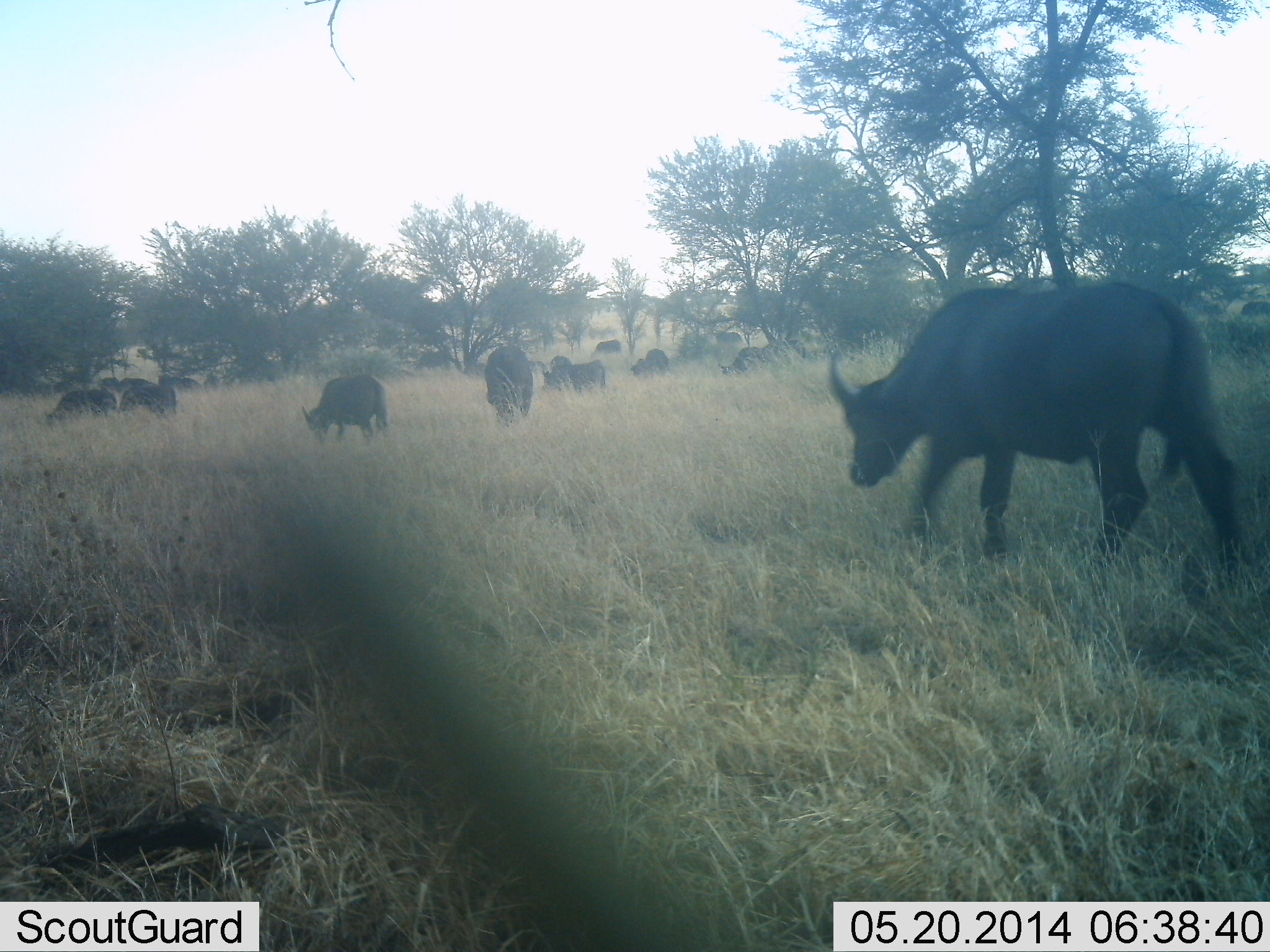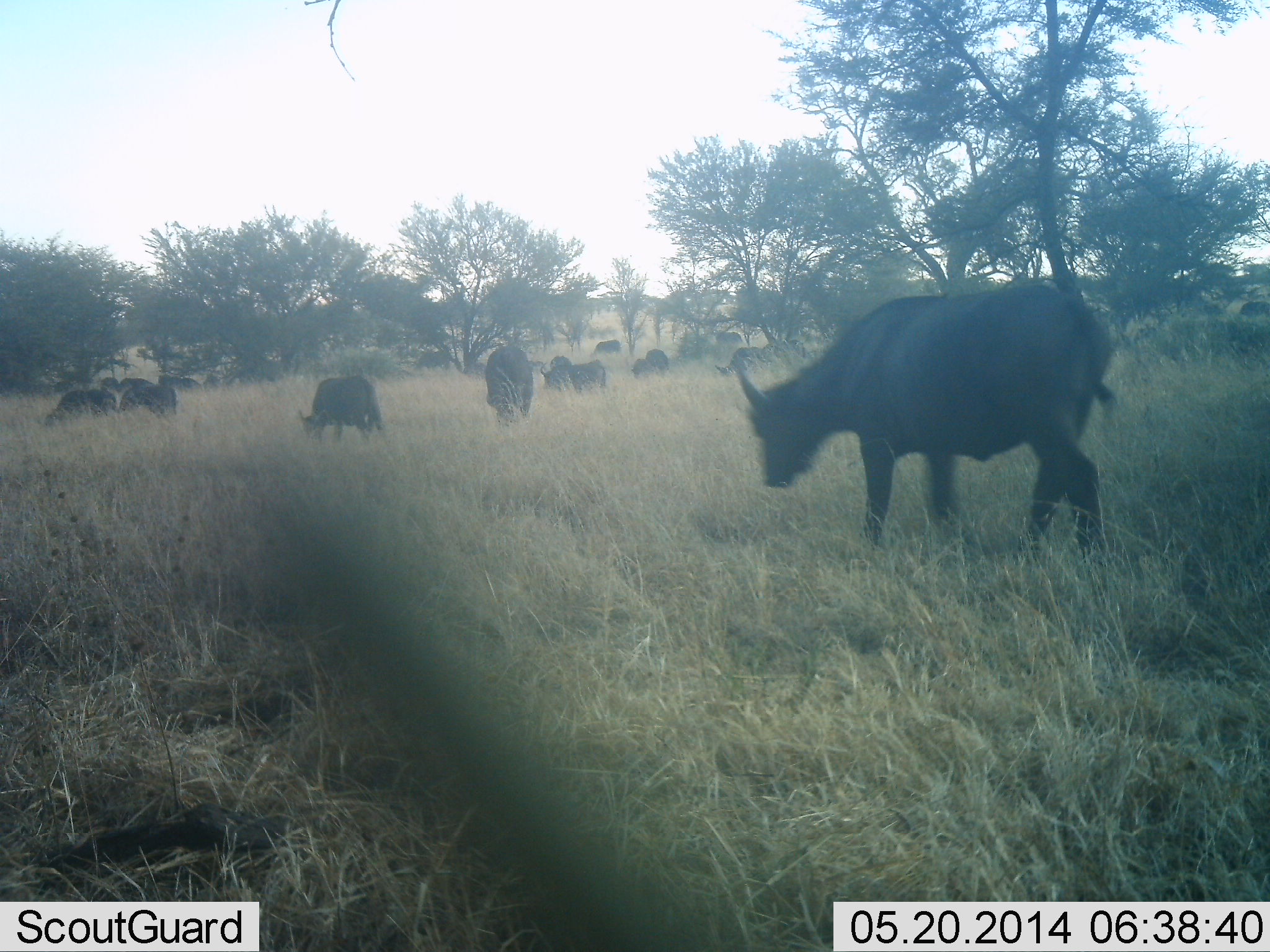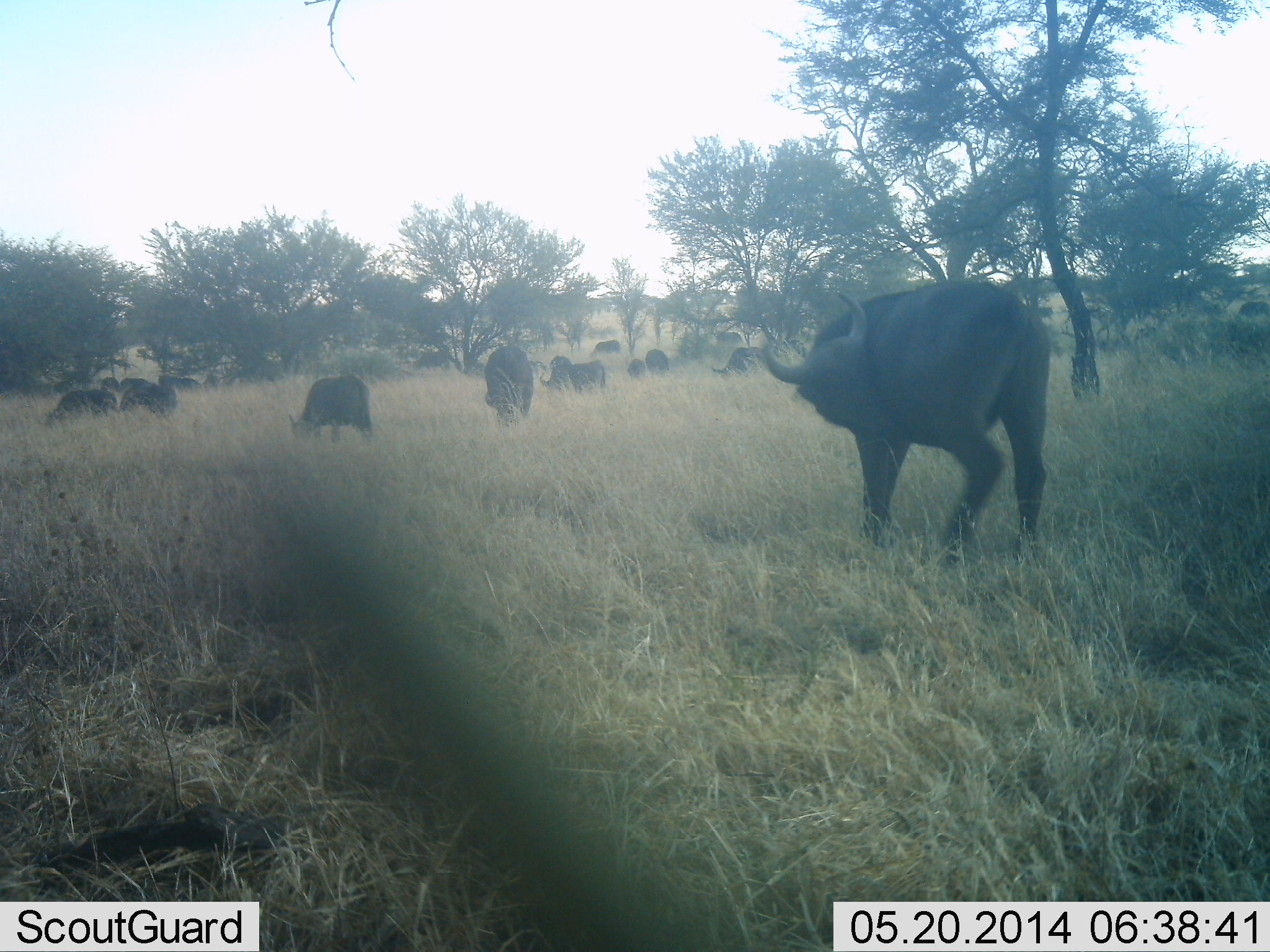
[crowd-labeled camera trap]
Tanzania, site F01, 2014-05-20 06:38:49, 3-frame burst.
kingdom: Animalia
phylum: Chordata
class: Mammalia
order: Artiodactyla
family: Bovidae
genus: Syncerus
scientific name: Syncerus caffer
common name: cape buffalo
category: buffalo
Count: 11-50.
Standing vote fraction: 30%.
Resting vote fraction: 10%.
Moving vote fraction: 80%.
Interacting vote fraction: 0%.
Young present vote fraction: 0%.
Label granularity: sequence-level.